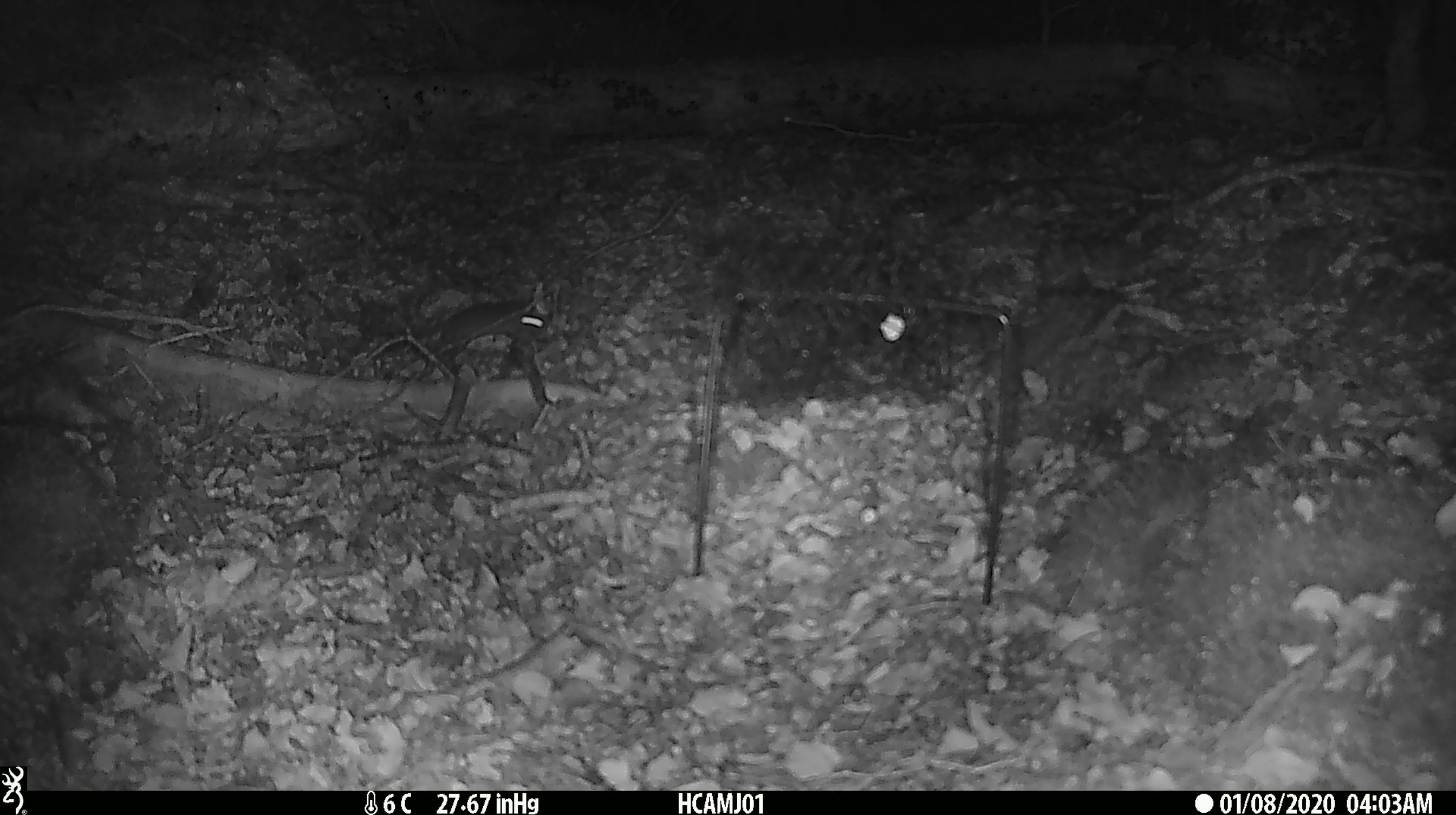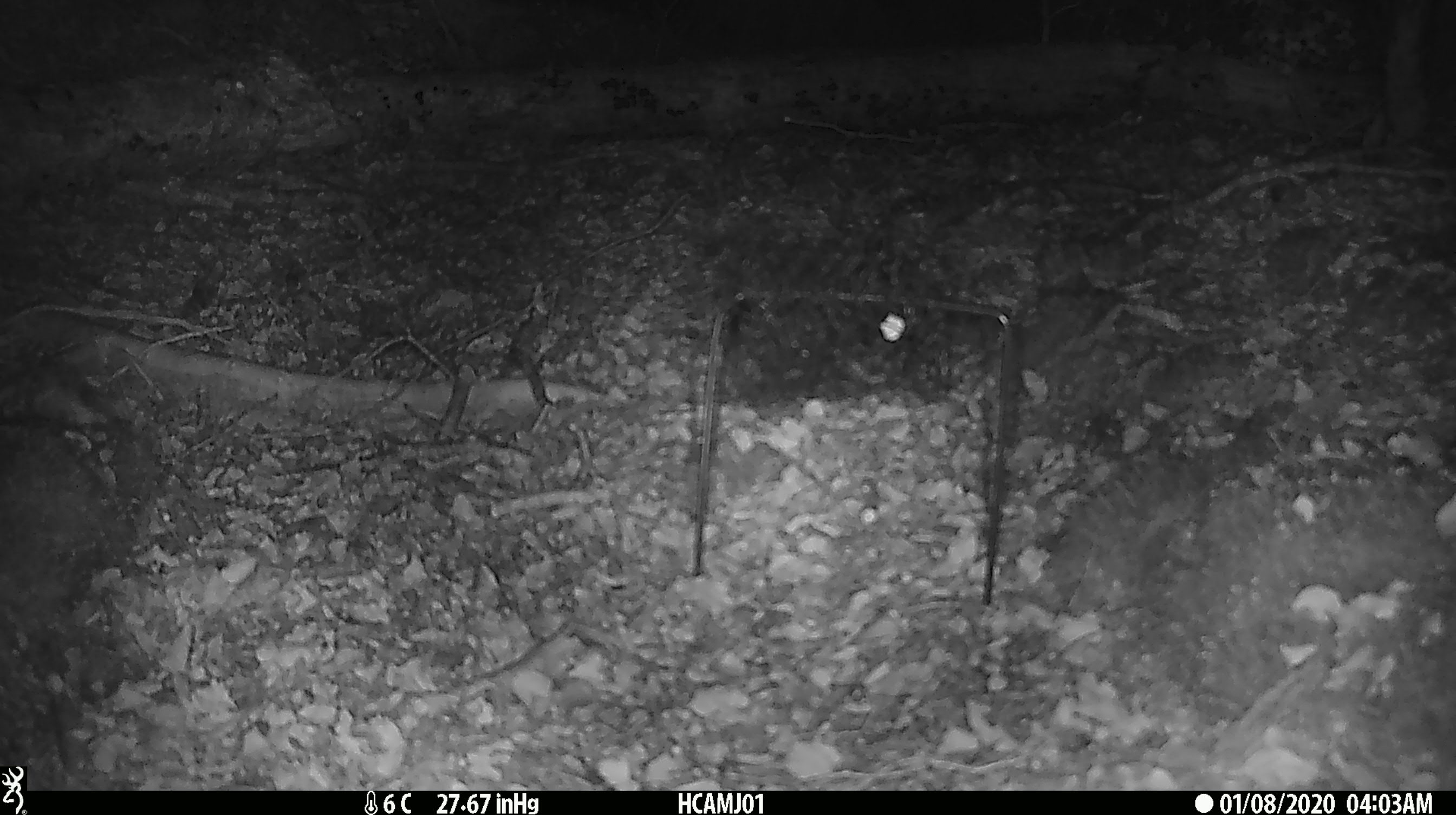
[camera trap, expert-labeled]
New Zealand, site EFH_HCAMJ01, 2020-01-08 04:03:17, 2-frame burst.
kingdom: Animalia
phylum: Chordata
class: Mammalia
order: Rodentia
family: Muridae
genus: Mus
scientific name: Mus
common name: mouse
Mouse (Mus).